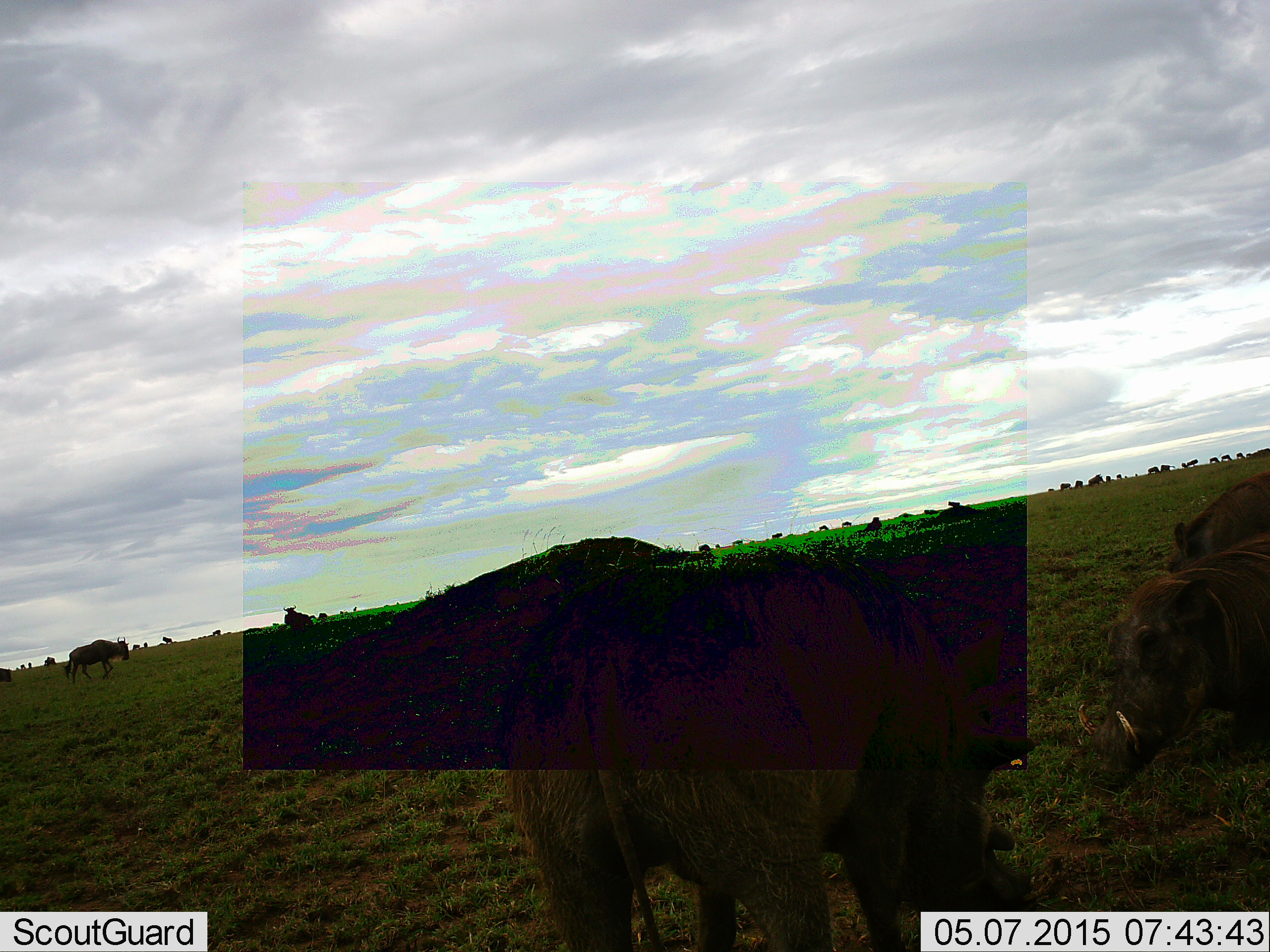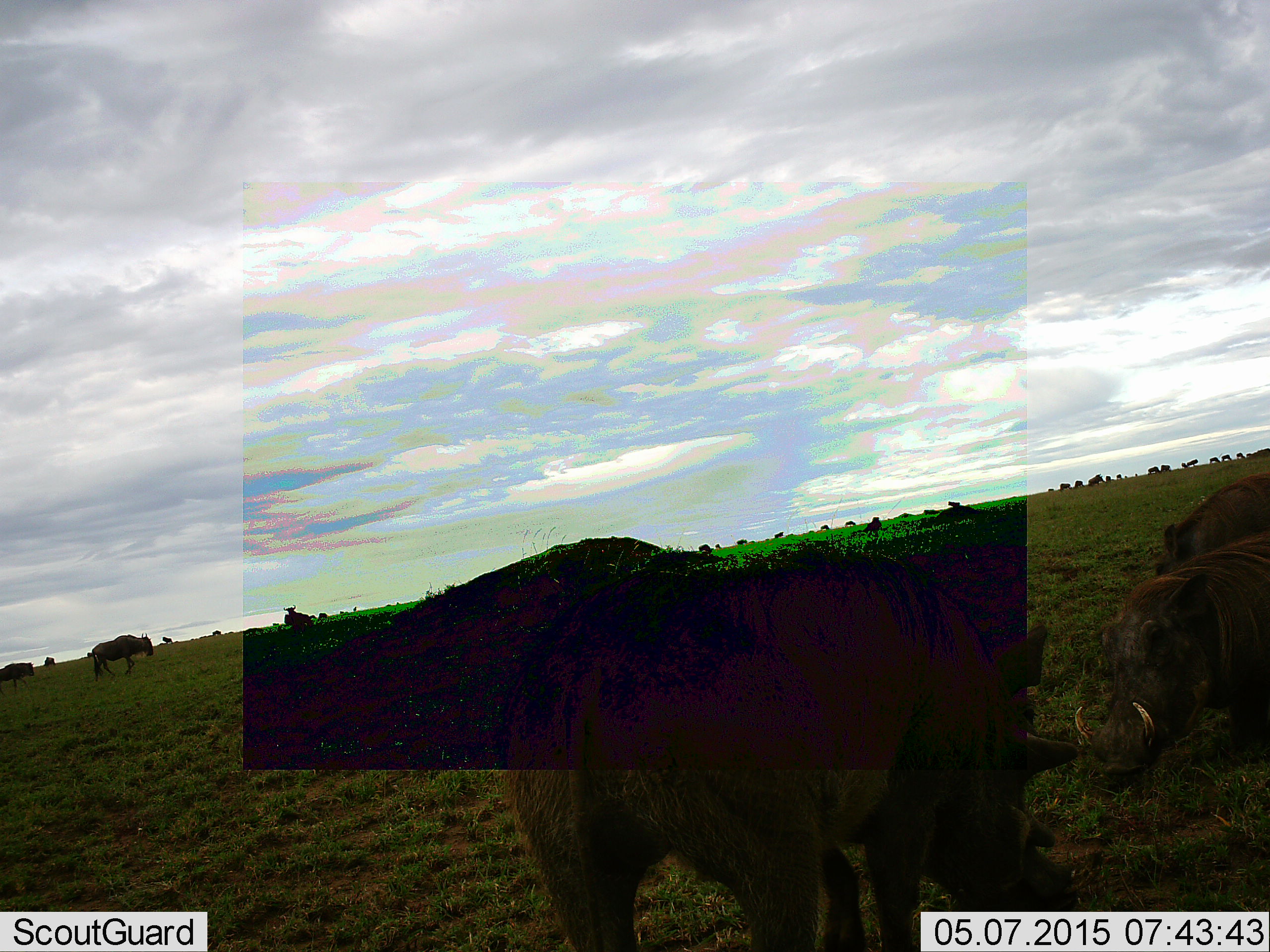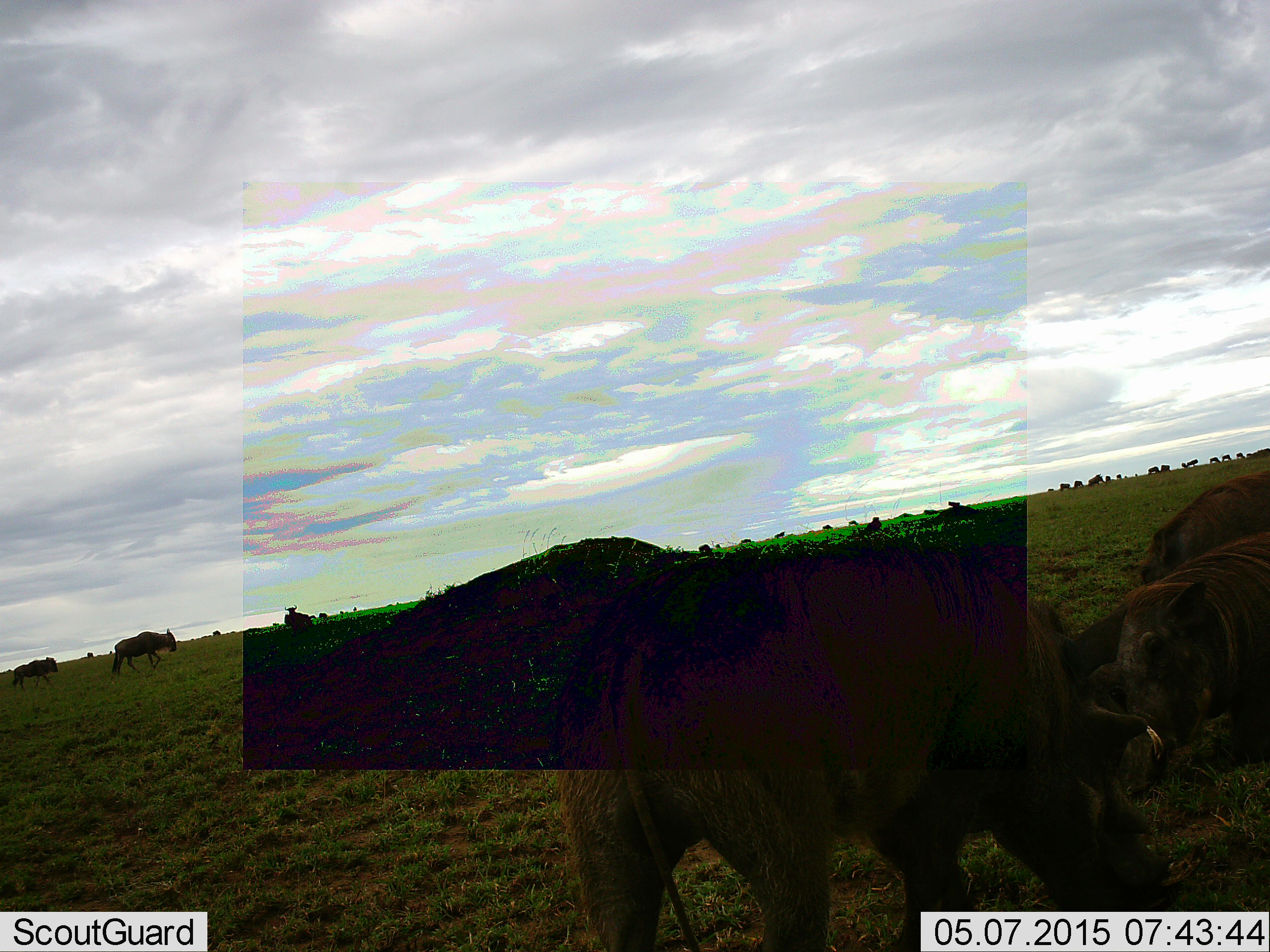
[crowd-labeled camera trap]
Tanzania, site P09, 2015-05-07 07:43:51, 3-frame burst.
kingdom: Animalia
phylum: Chordata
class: Mammalia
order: Artiodactyla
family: Suidae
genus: Phacochoerus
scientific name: Phacochoerus africanus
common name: warthog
Warthog (Phacochoerus africanus), count 3. Behavior (volunteer vote fractions): standing 39%, resting 6%, moving 28%, interacting 0%. Young present (vote fraction): 0%. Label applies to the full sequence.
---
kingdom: Animalia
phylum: Chordata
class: Mammalia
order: Artiodactyla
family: Bovidae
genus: Connochaetes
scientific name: Connochaetes taurinus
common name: blue wildebeest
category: wildebeest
Wildebeest (blue wildebeest) (Connochaetes taurinus), count 11-50. Behavior (volunteer vote fractions): standing 36%, resting 9%, moving 100%, interacting 9%. Young present (vote fraction): 0%. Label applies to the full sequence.